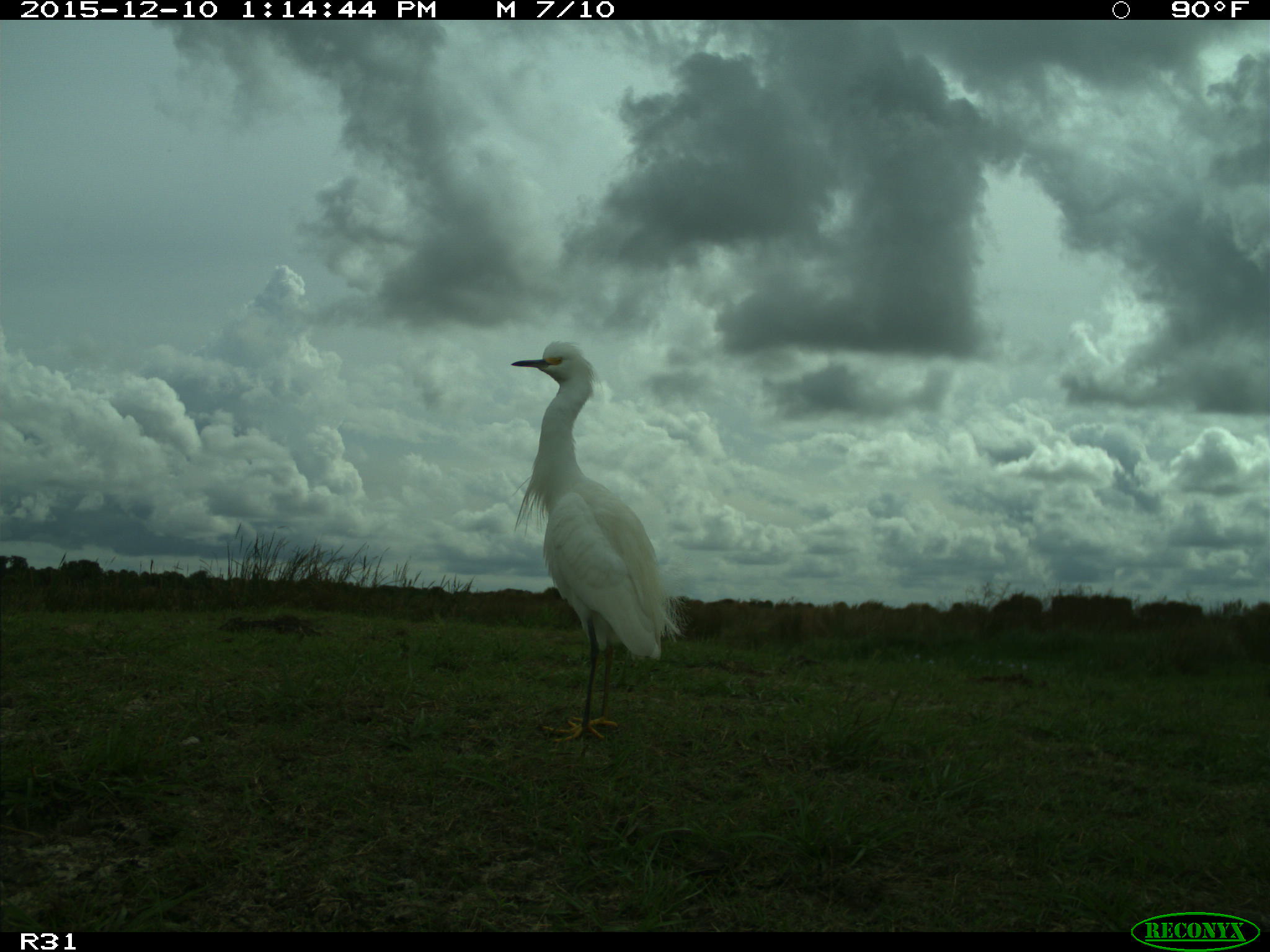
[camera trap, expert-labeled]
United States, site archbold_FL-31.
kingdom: Animalia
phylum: Chordata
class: Aves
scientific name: Aves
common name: birds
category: unidentified bird